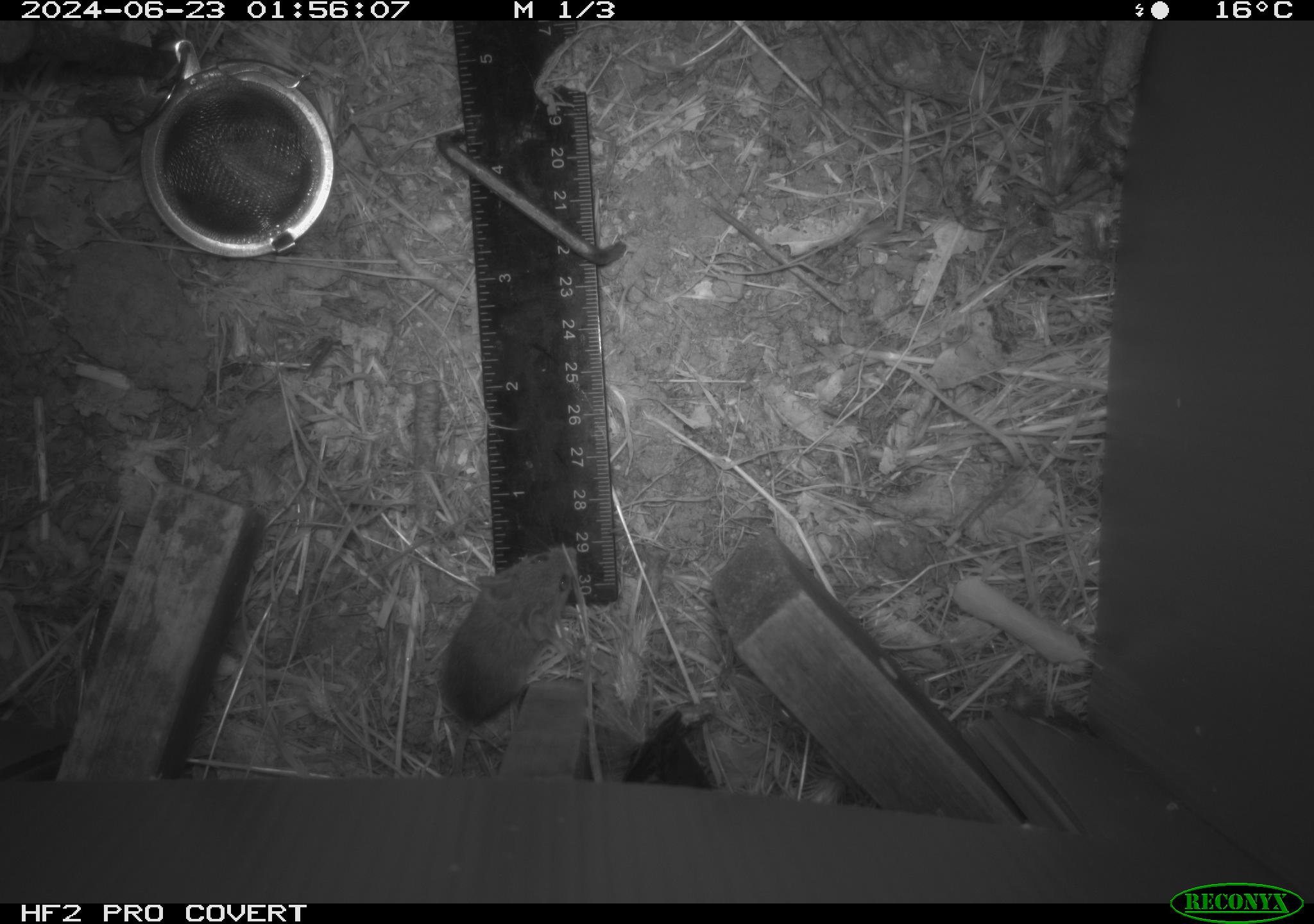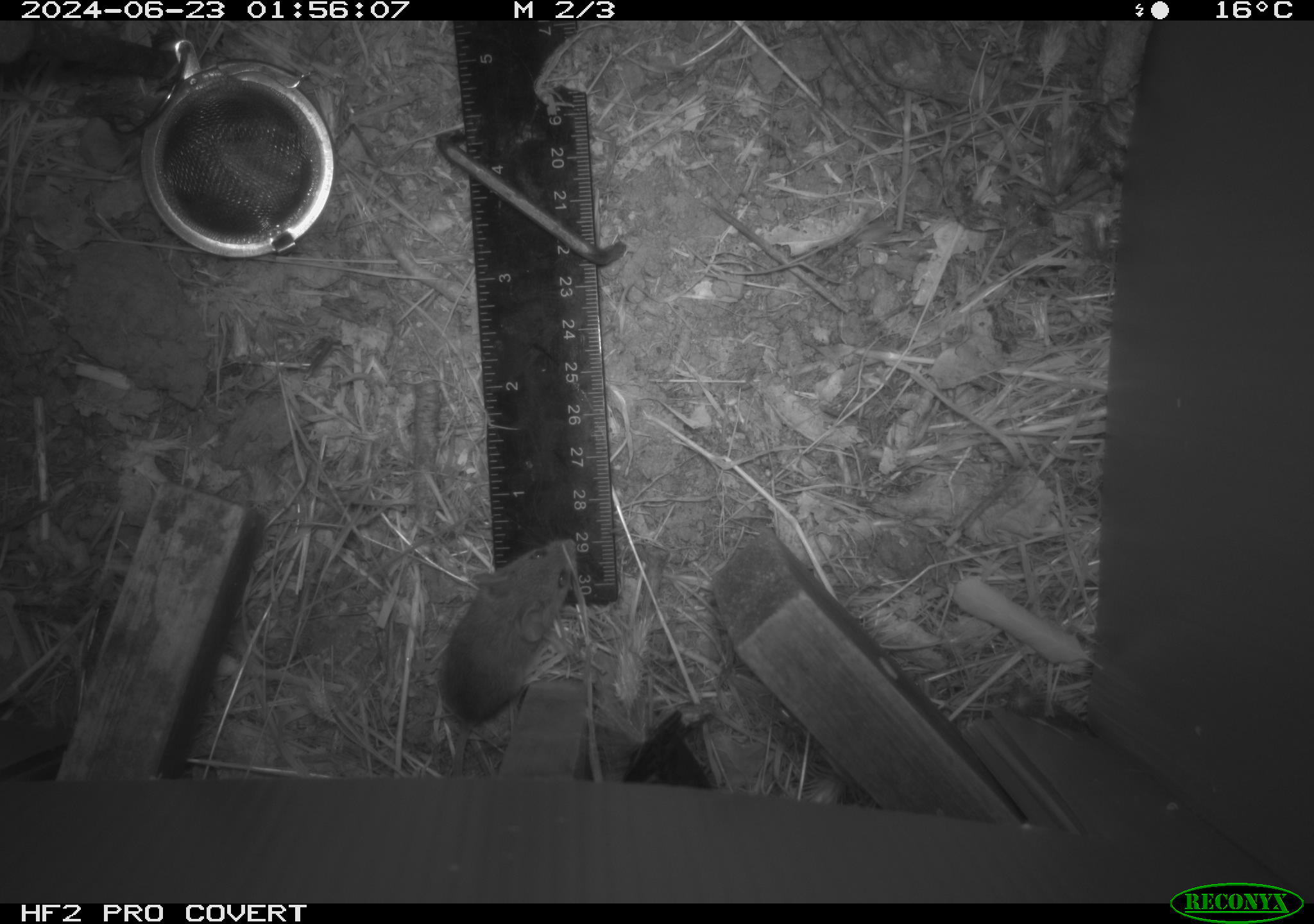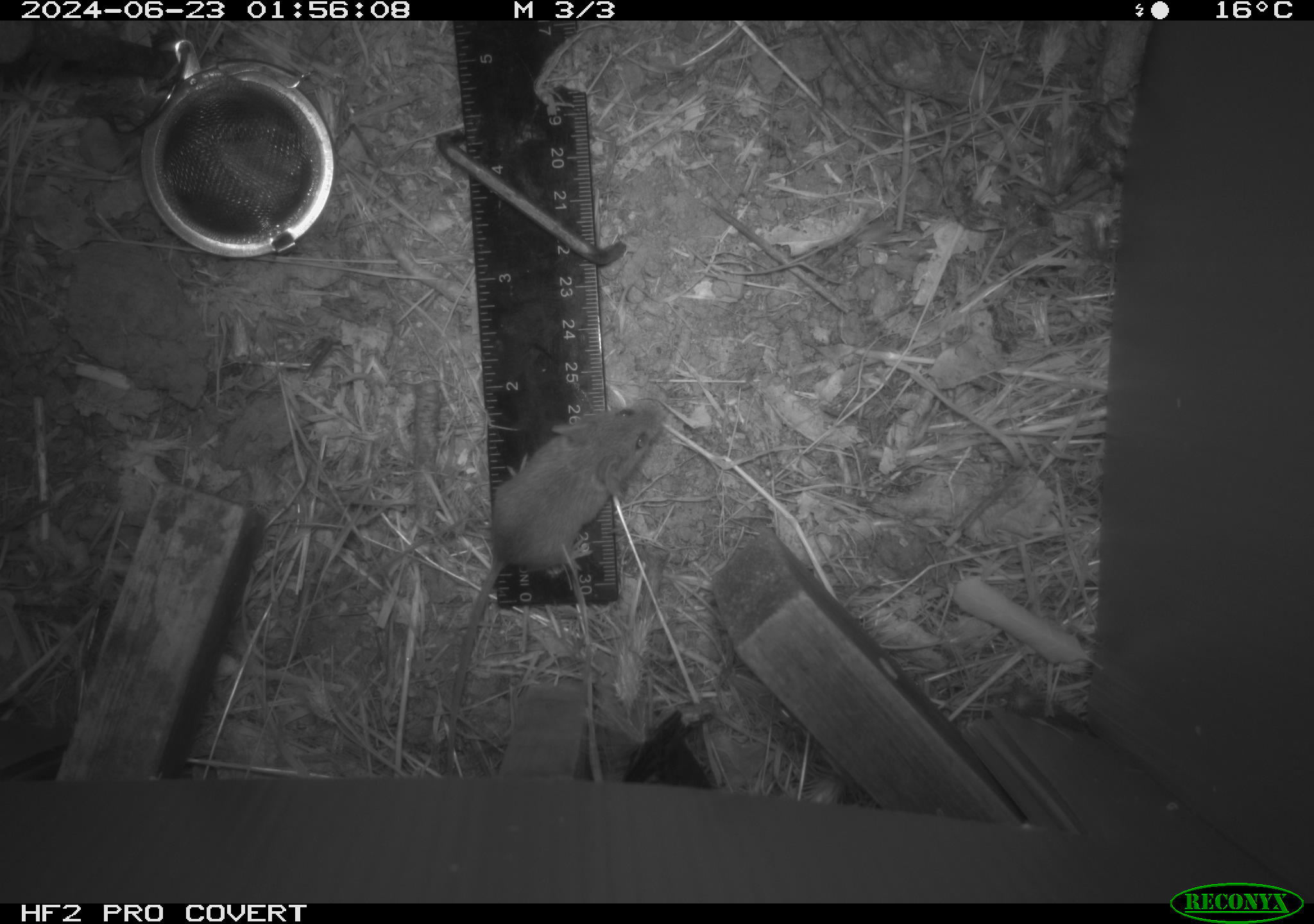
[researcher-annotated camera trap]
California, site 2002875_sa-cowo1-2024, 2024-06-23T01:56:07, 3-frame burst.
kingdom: Animalia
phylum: Chordata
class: Mammalia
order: Rodentia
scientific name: Rodentia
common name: mouse species